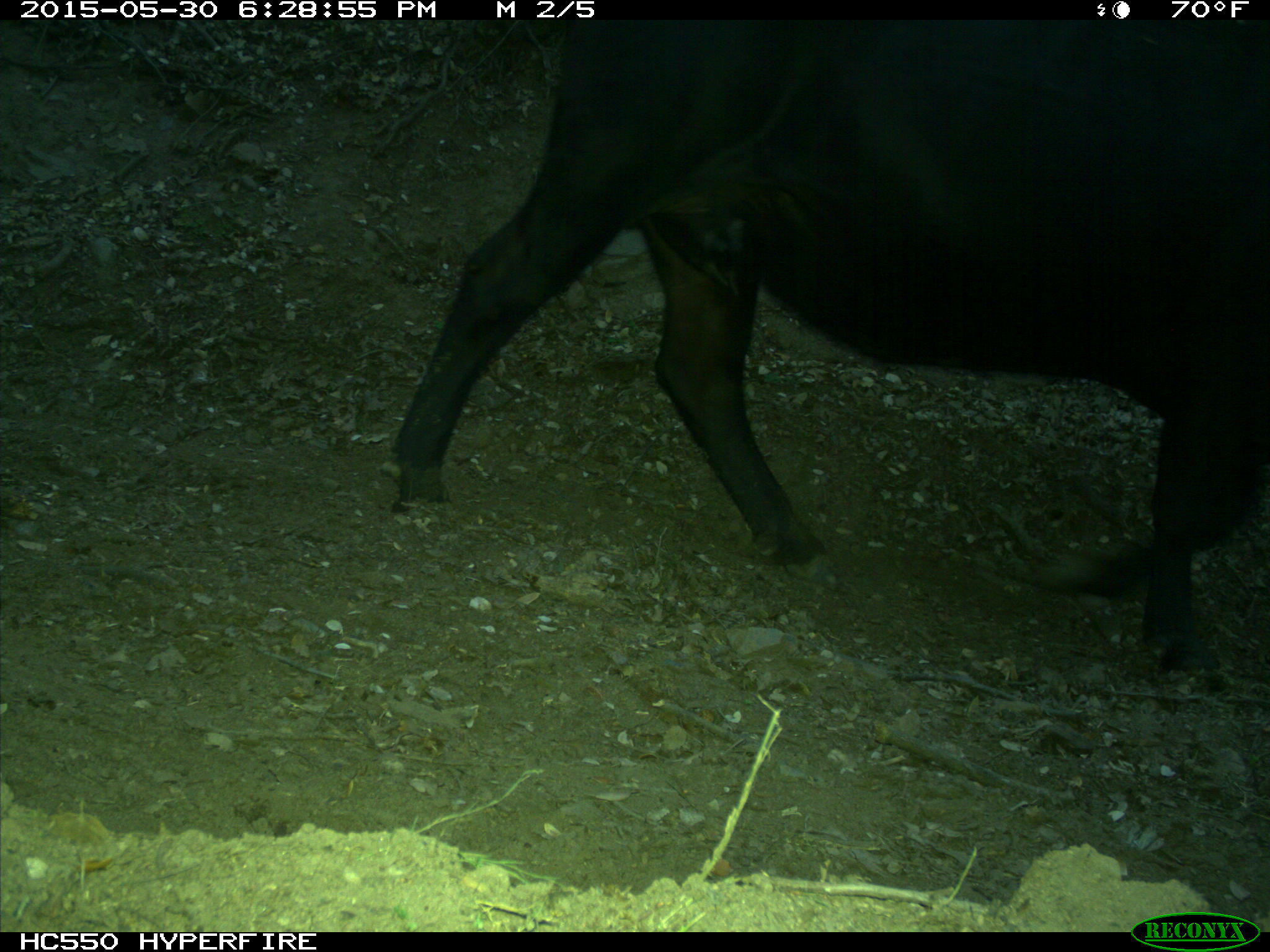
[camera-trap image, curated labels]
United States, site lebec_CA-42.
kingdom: Animalia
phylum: Chordata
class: Mammalia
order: Artiodactyla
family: Bovidae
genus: Bos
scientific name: Bos taurus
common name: domestic cow